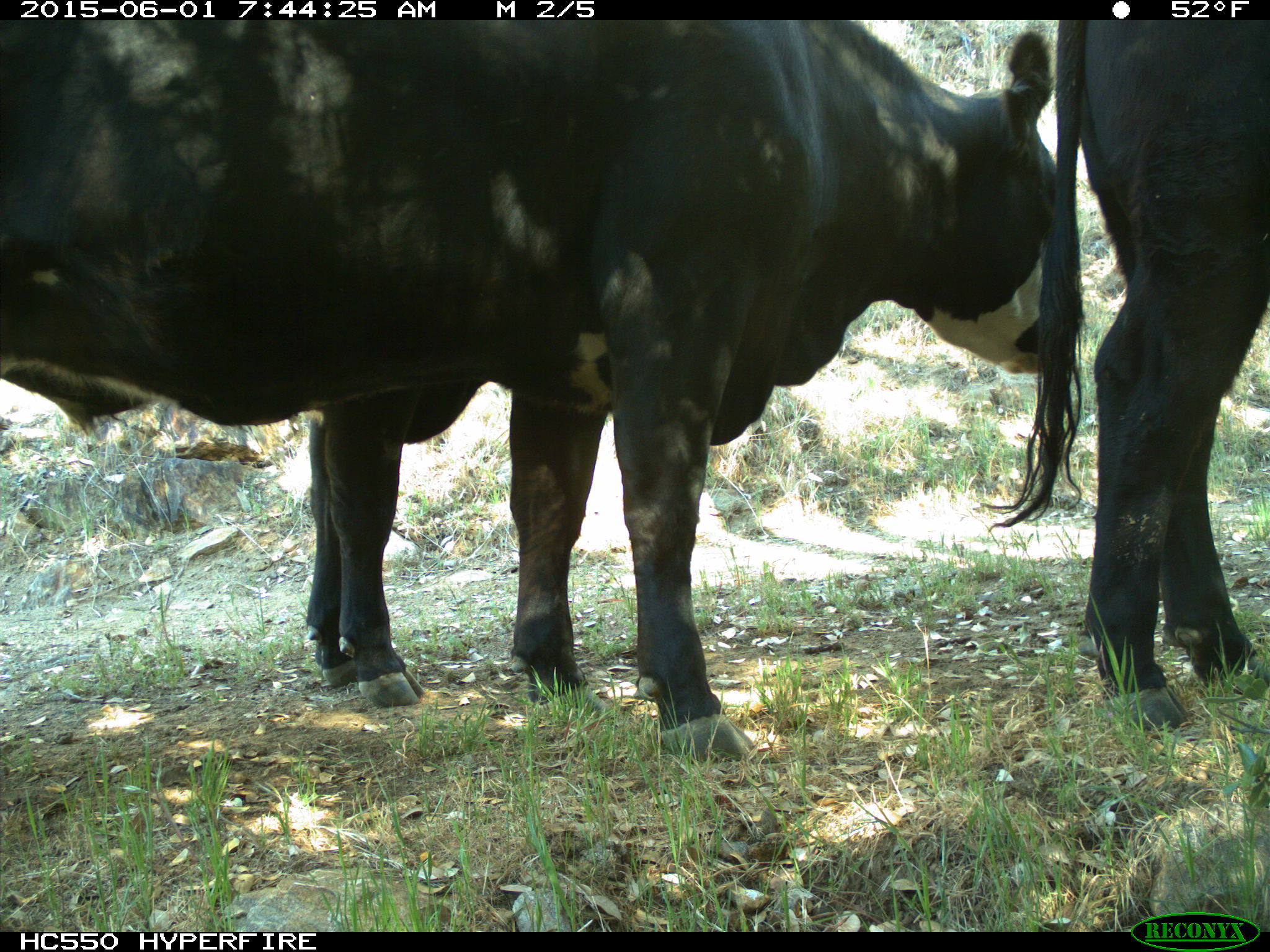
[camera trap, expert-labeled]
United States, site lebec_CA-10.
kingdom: Animalia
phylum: Chordata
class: Mammalia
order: Artiodactyla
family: Bovidae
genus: Bos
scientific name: Bos taurus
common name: domestic cow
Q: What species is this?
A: Bos taurus (domestic cow).